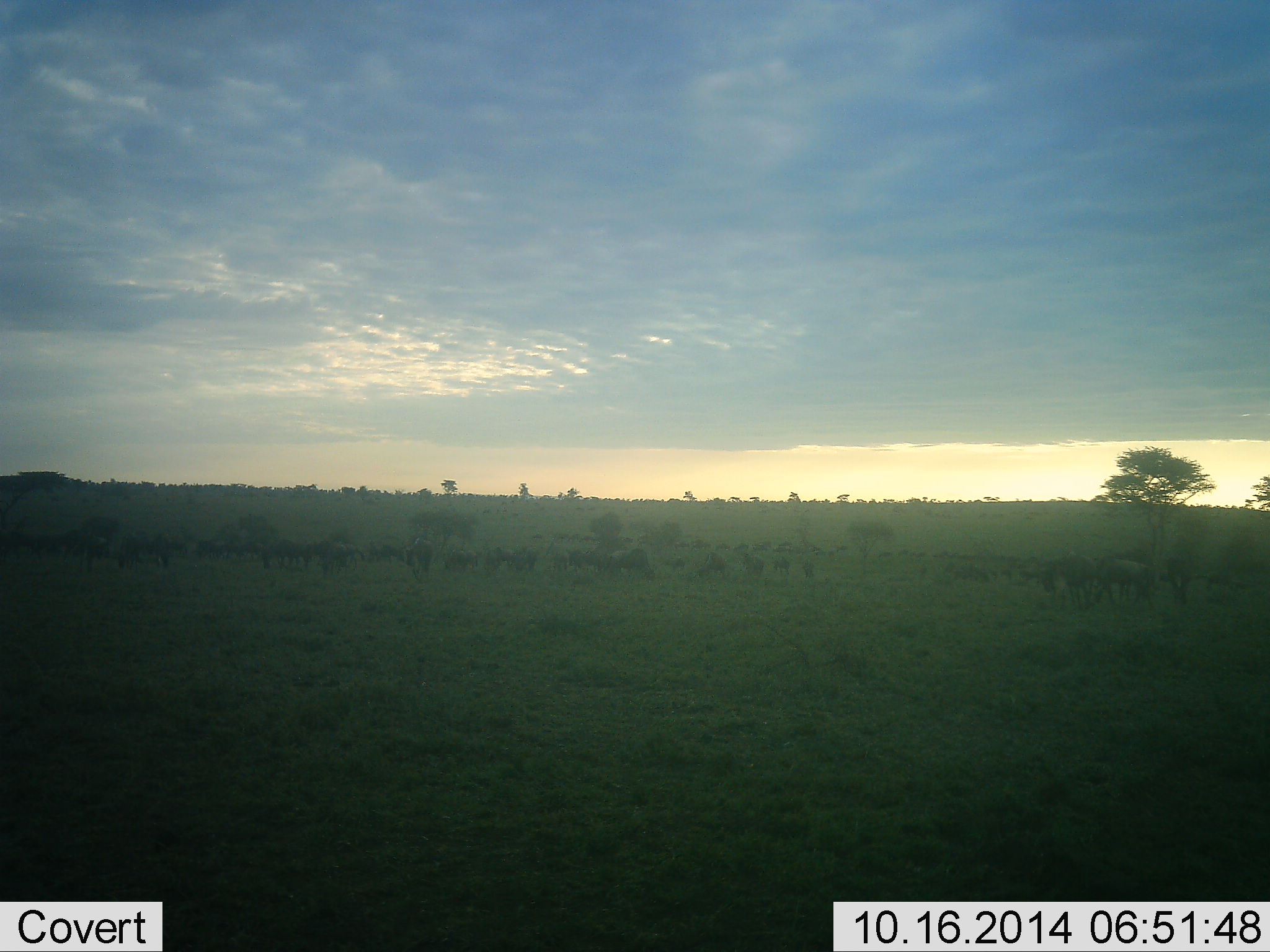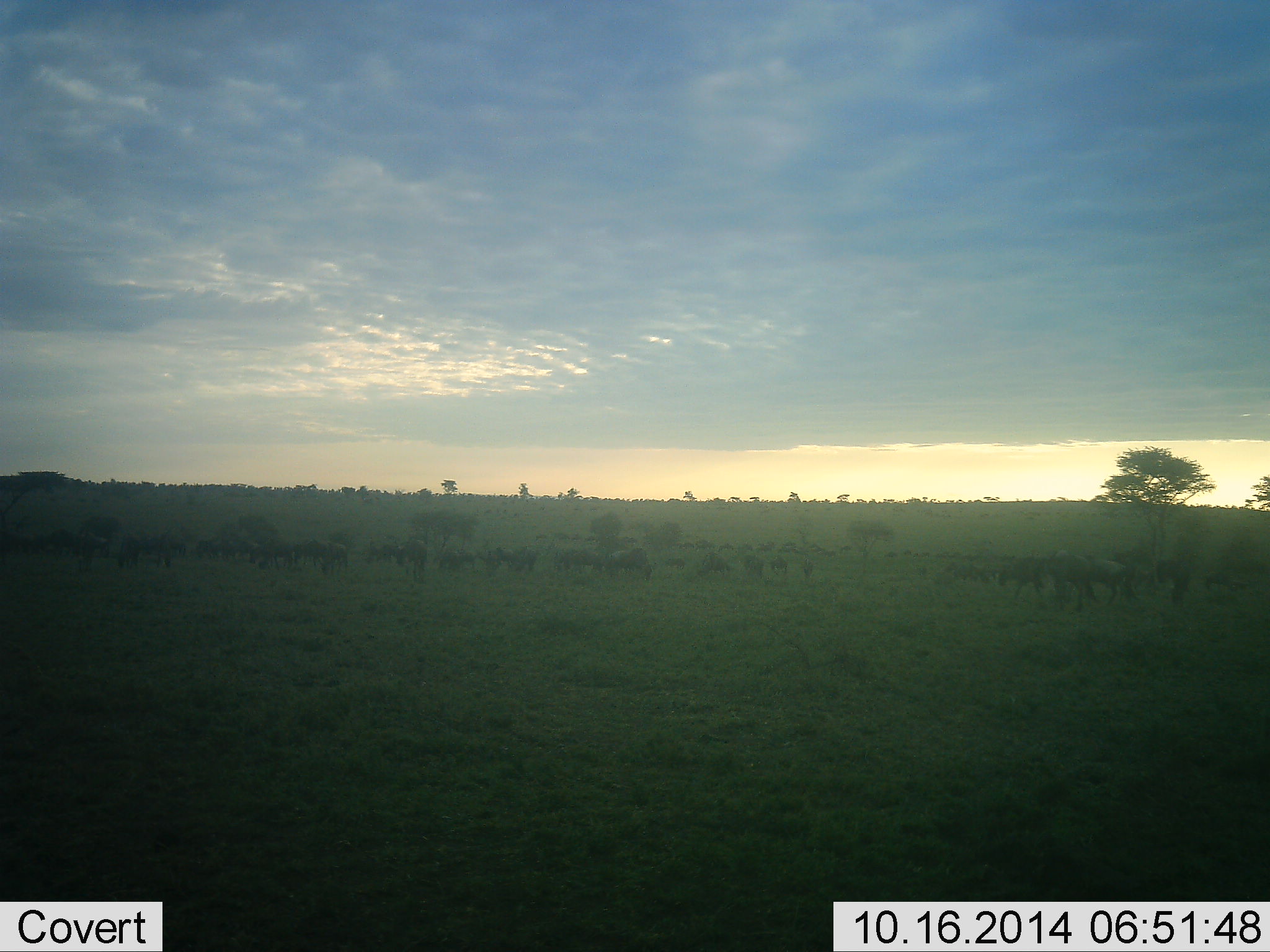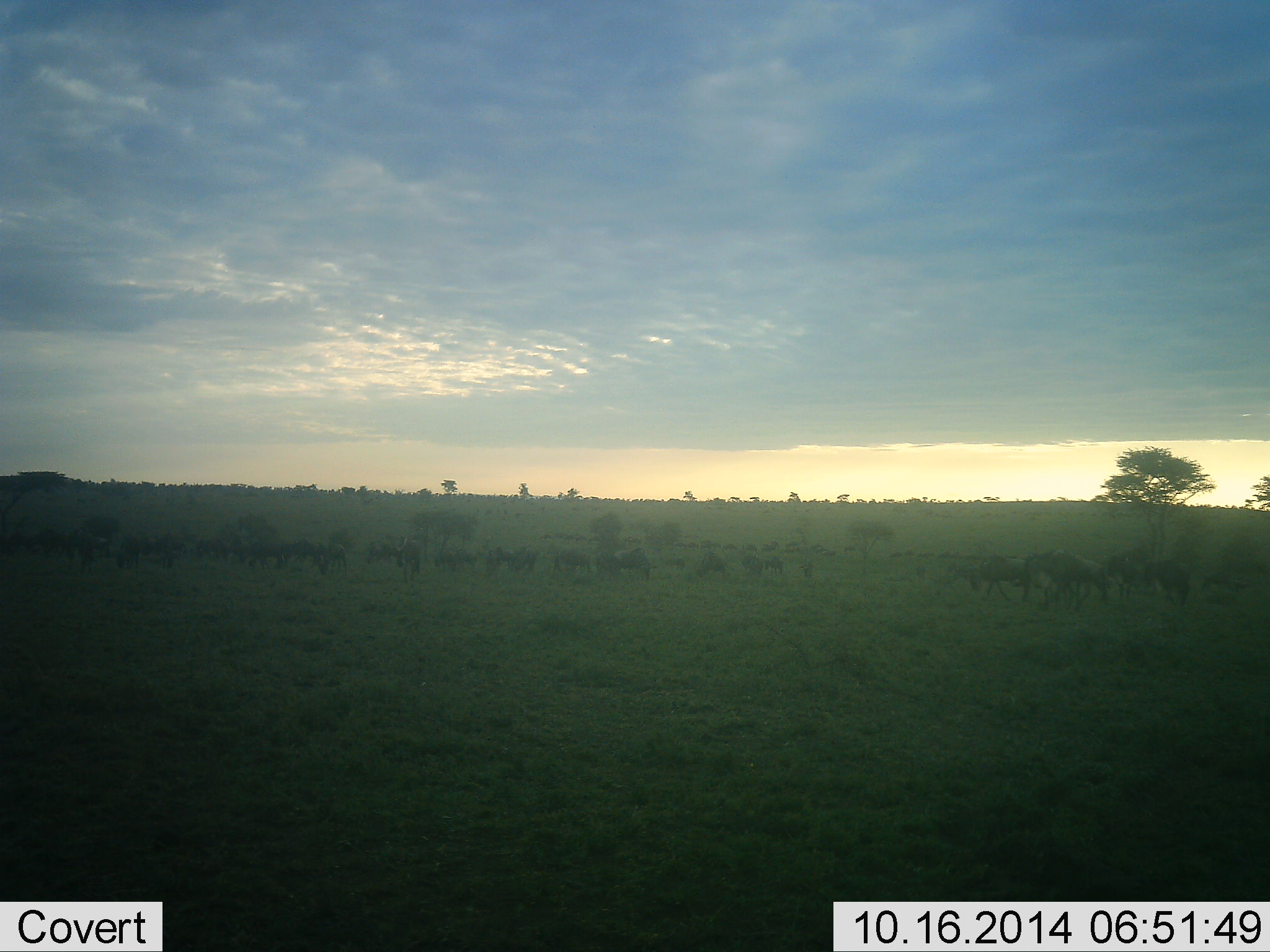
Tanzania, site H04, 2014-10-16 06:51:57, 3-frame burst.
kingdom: Animalia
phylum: Chordata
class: Mammalia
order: Artiodactyla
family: Bovidae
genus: Connochaetes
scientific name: Connochaetes taurinus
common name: blue wildebeest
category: wildebeest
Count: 11-50.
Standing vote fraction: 40%.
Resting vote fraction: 0%.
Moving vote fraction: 70%.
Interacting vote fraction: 0%.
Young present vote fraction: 0%.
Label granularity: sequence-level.